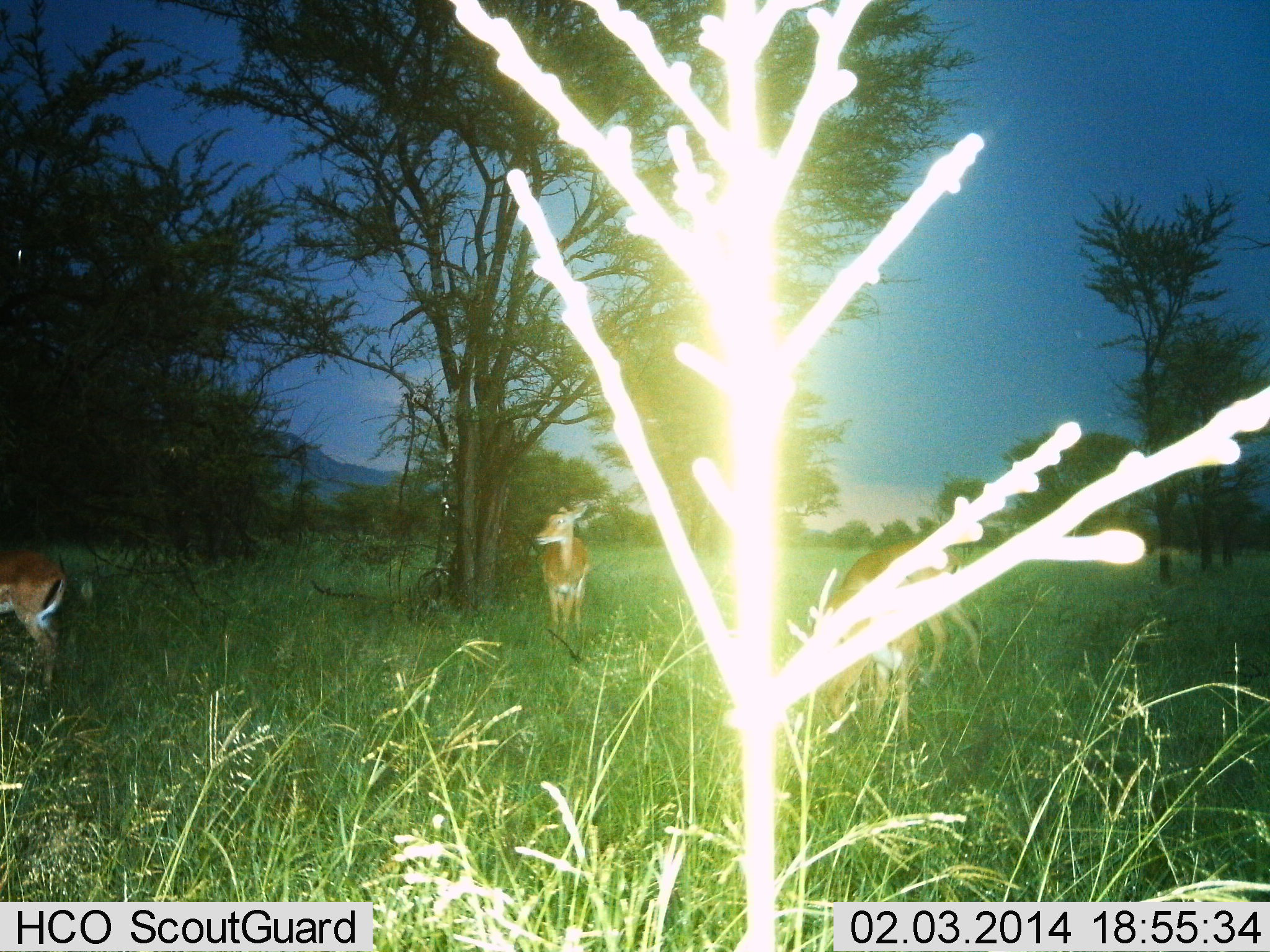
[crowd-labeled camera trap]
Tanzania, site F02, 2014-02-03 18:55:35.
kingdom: Animalia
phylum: Chordata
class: Mammalia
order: Artiodactyla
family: Bovidae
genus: Aepyceros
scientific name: Aepyceros melampus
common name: impala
Impala (Aepyceros melampus), count 3. Behavior (volunteer vote fractions): standing 100%, resting 0%, moving 0%, interacting 0%. Young present (vote fraction): 0%. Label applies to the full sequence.